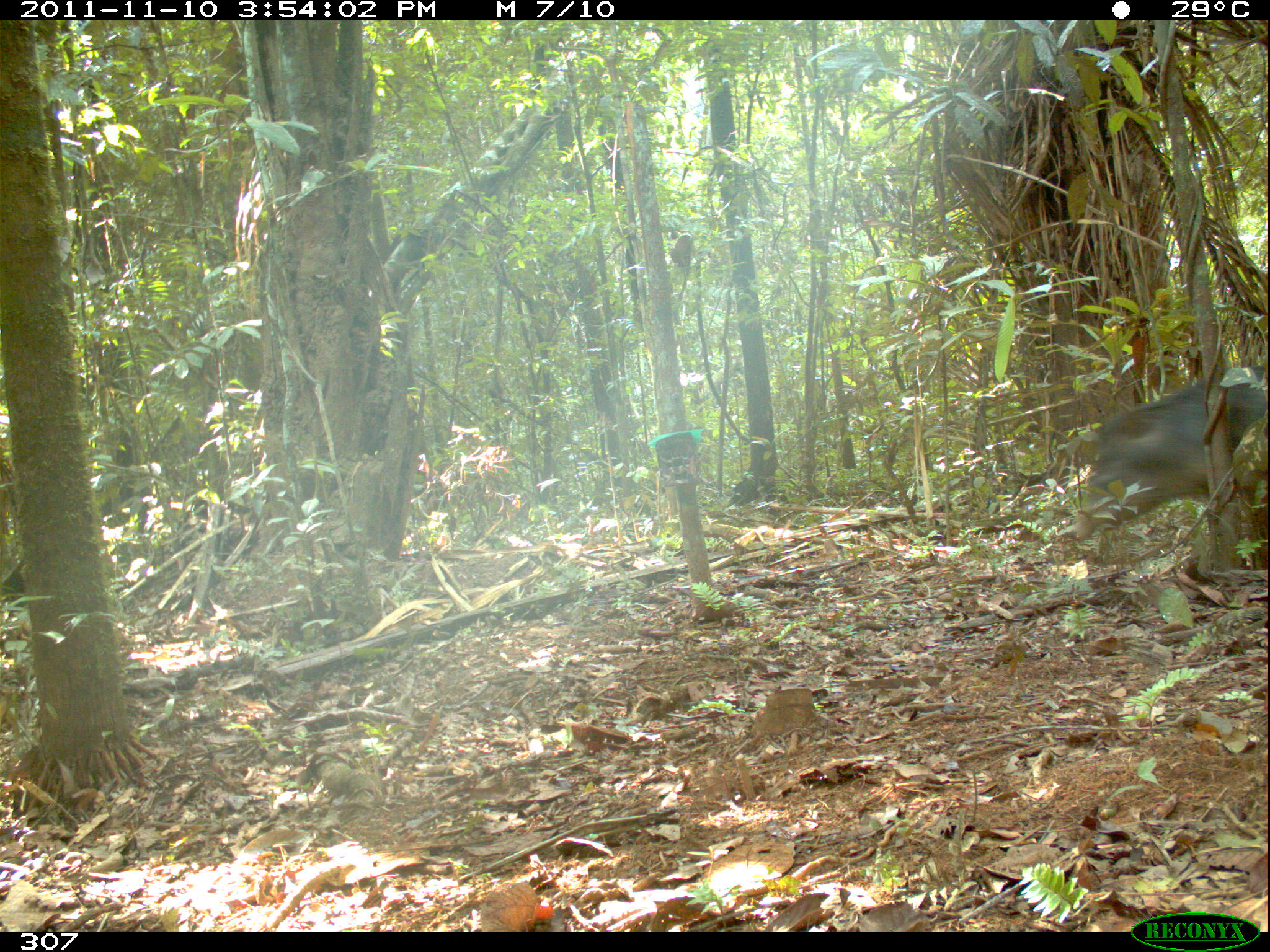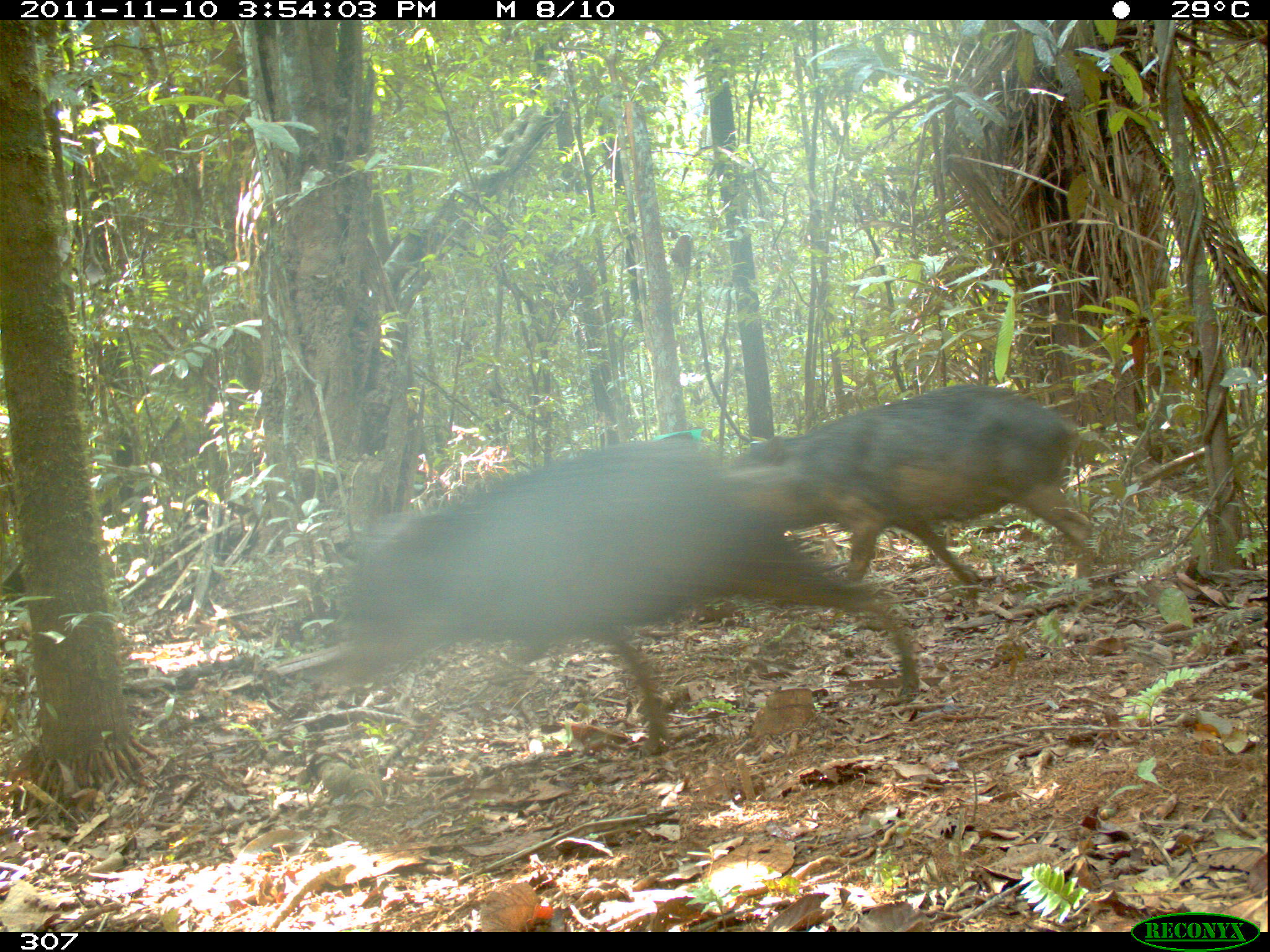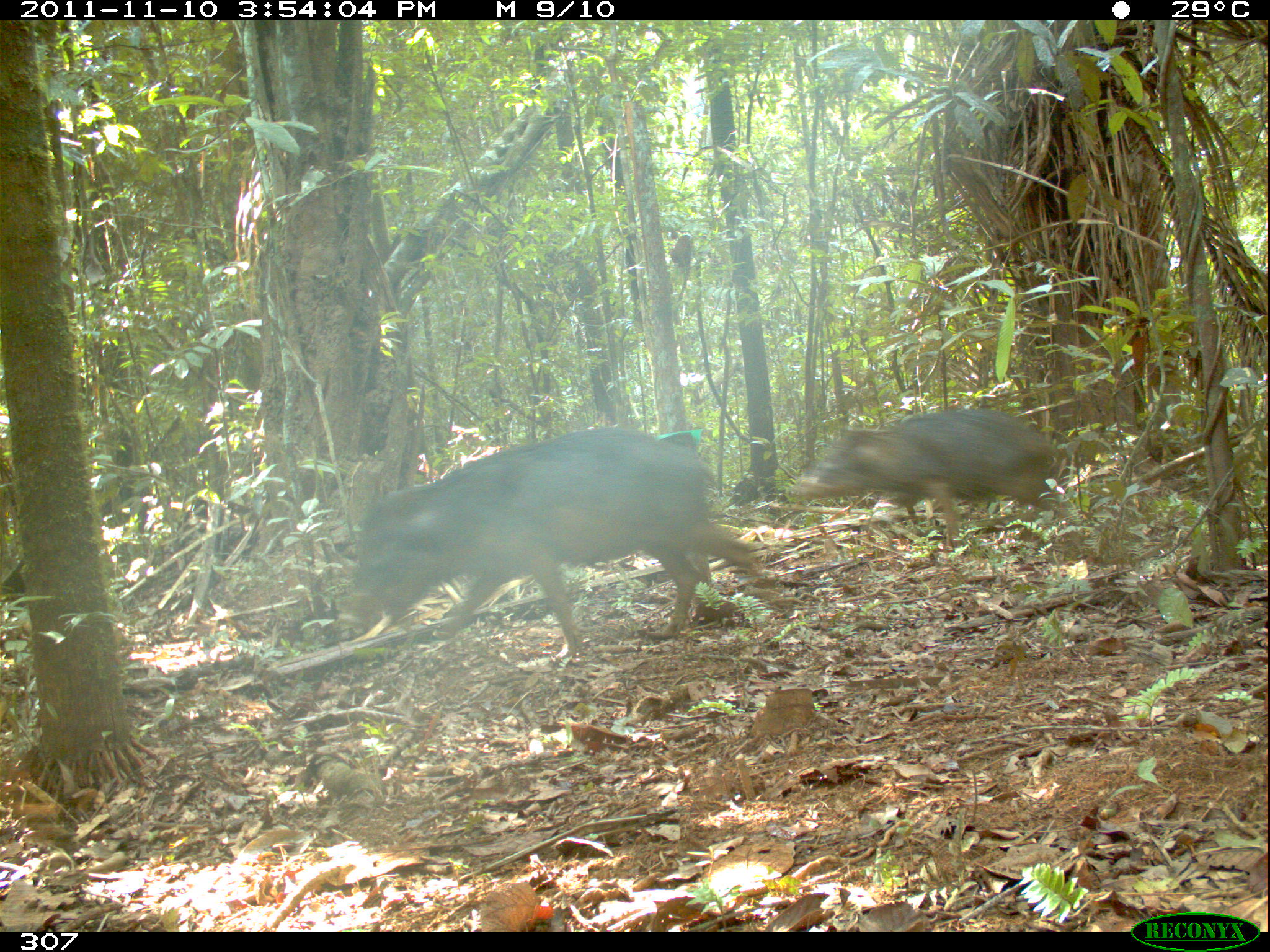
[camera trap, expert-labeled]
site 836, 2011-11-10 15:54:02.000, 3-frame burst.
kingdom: Animalia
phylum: Chordata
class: Mammalia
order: Artiodactyla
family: Tayassuidae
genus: Tayassu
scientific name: Tayassu pecari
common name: white-lipped peccary